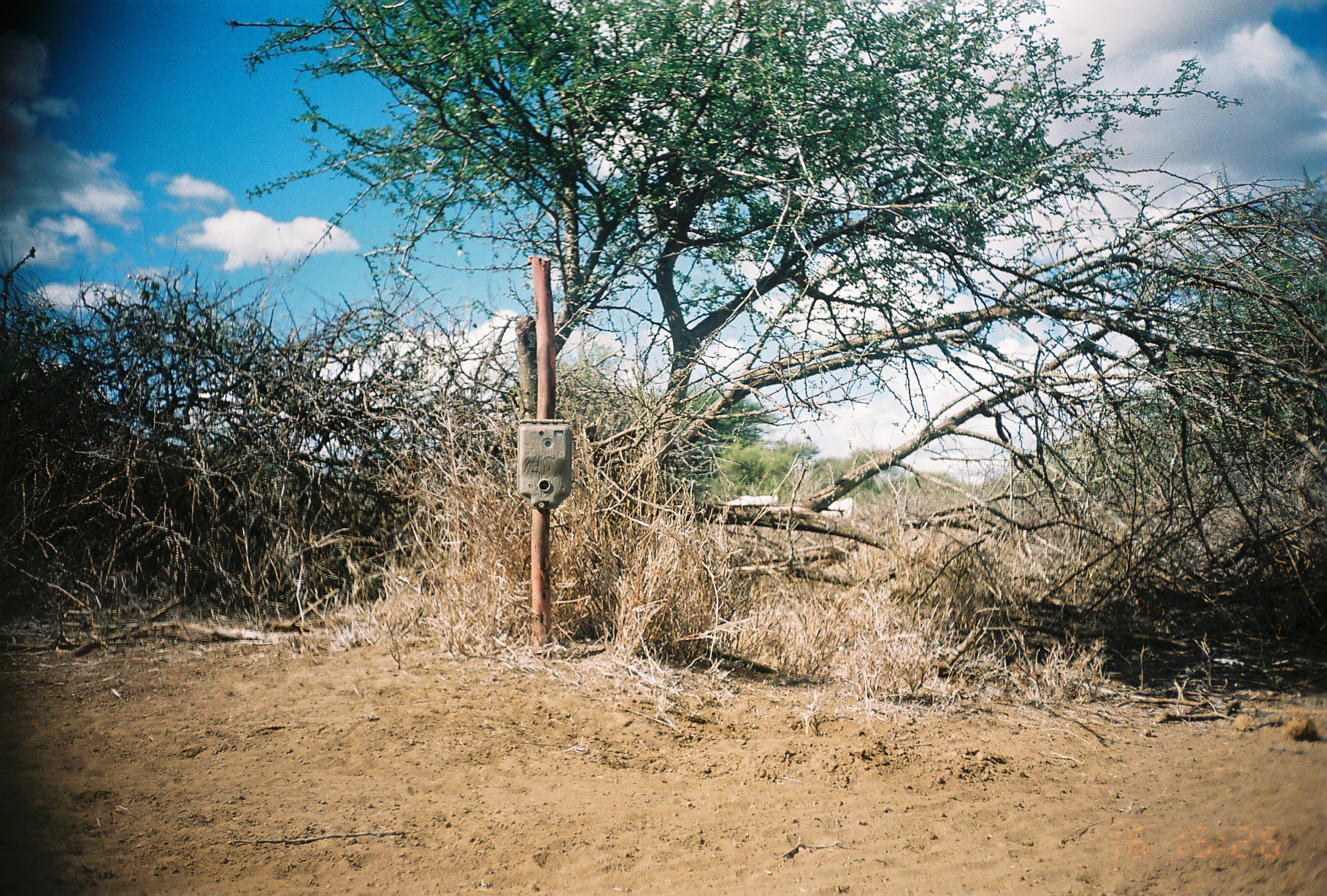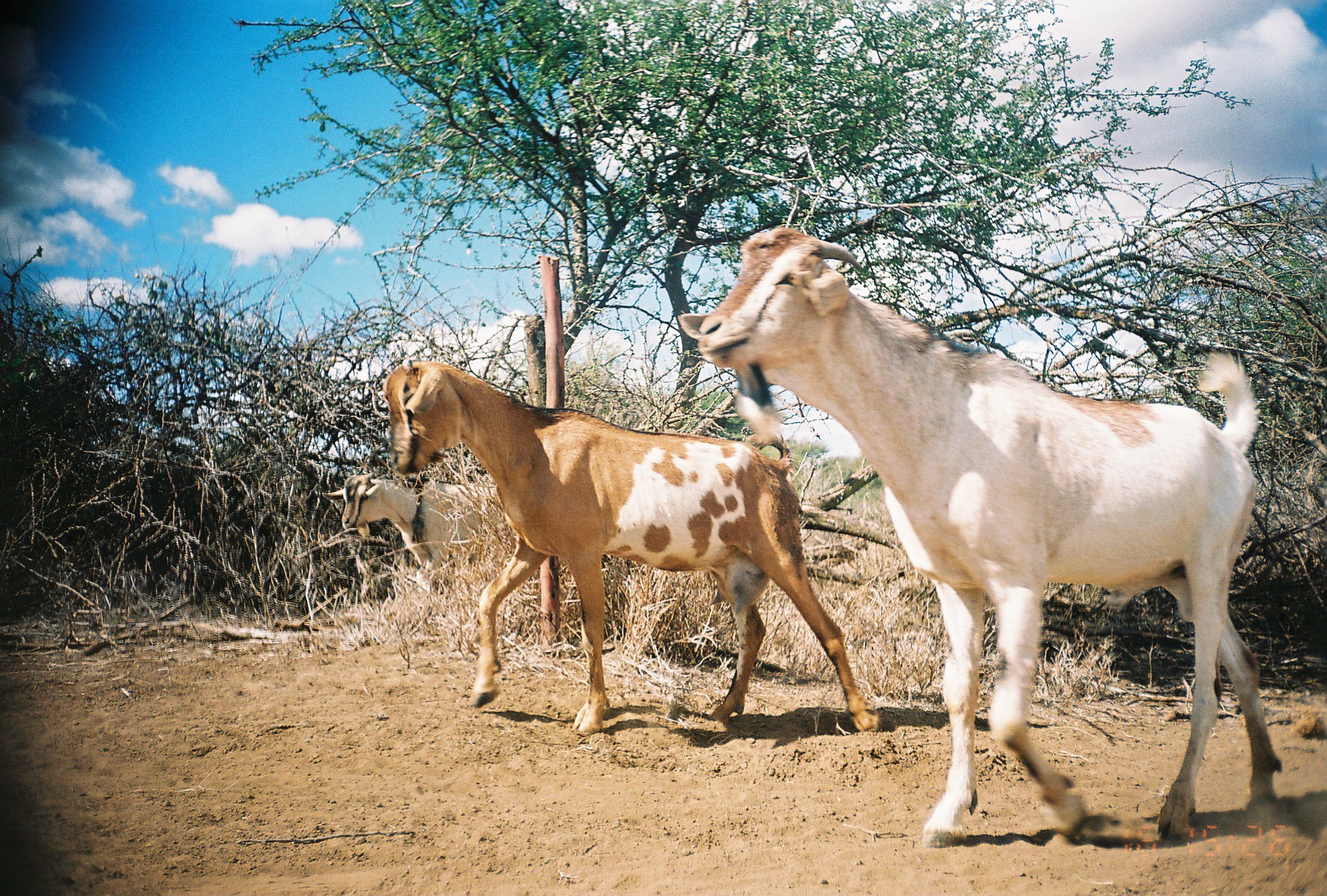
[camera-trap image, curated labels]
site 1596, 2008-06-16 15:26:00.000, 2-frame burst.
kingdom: Animalia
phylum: Chordata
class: Mammalia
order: Artiodactyla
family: Bovidae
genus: Capra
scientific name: Capra aegagrus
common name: wild goat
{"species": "Capra aegagrus (wild goat)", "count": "2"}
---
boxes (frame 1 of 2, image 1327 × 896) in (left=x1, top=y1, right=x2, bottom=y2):
capra aegagrus: (left=819, top=497, right=860, bottom=528); (left=716, top=491, right=781, bottom=506)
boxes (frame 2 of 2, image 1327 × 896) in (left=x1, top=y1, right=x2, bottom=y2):
capra aegagrus: (left=671, top=222, right=1282, bottom=840); (left=379, top=362, right=878, bottom=730); (left=325, top=474, right=501, bottom=581)